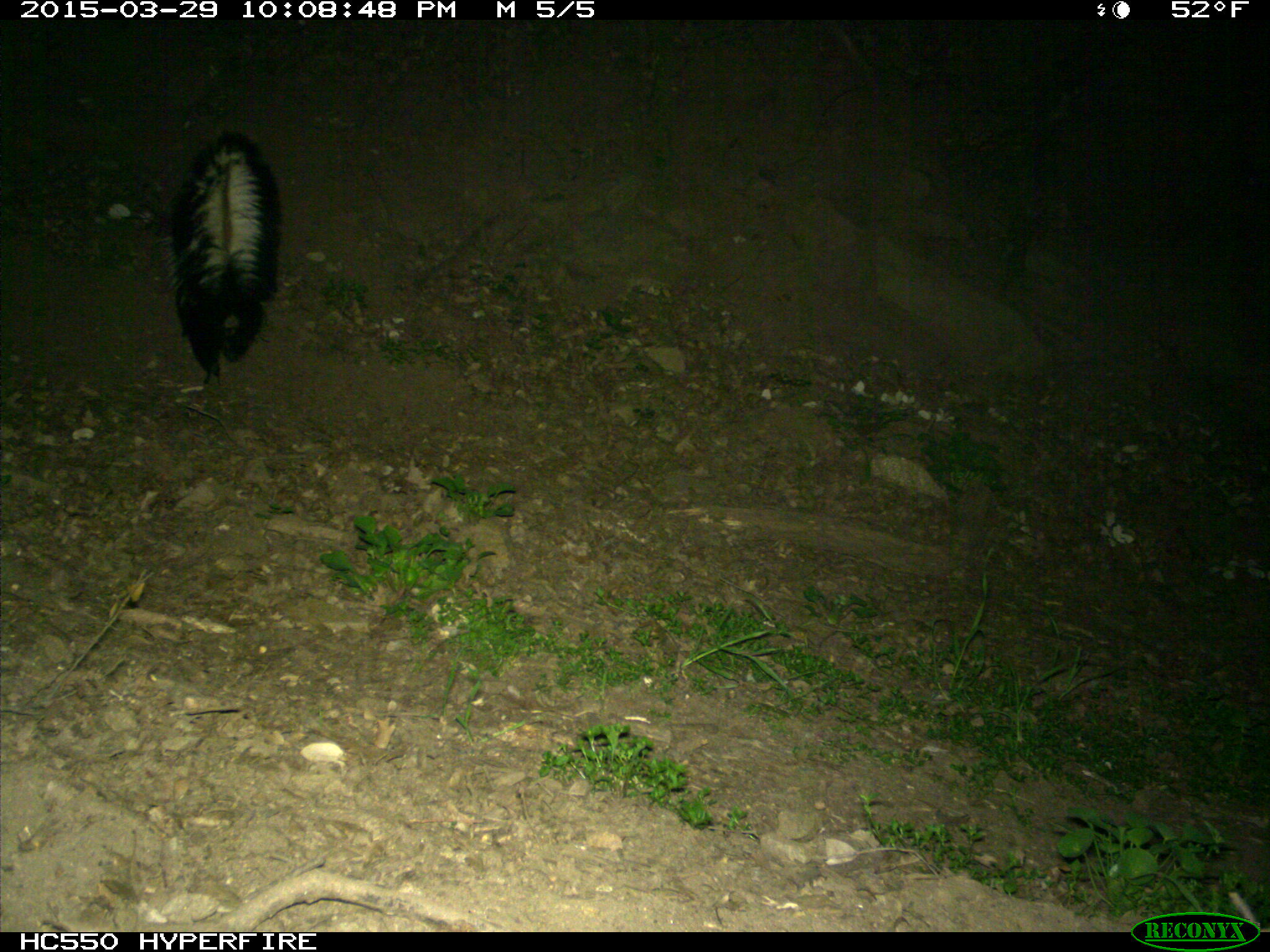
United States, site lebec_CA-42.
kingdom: Animalia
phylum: Chordata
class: Mammalia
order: Carnivora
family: Mephitidae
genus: Mephitis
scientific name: Mephitis mephitis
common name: striped skunk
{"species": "Mephitis mephitis (striped skunk)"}